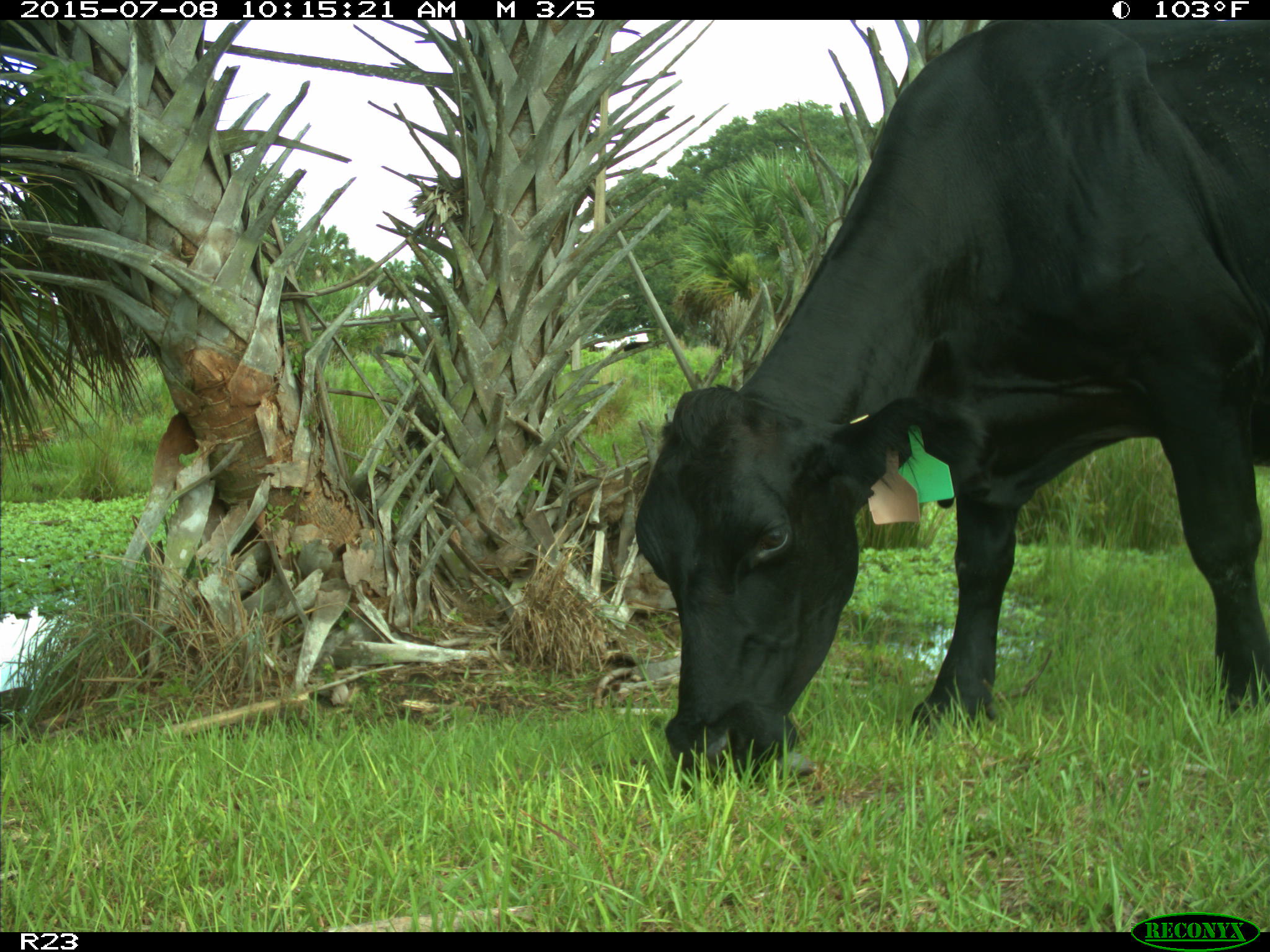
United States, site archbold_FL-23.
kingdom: Animalia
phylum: Chordata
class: Mammalia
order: Artiodactyla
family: Bovidae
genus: Bos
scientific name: Bos taurus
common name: domestic cow